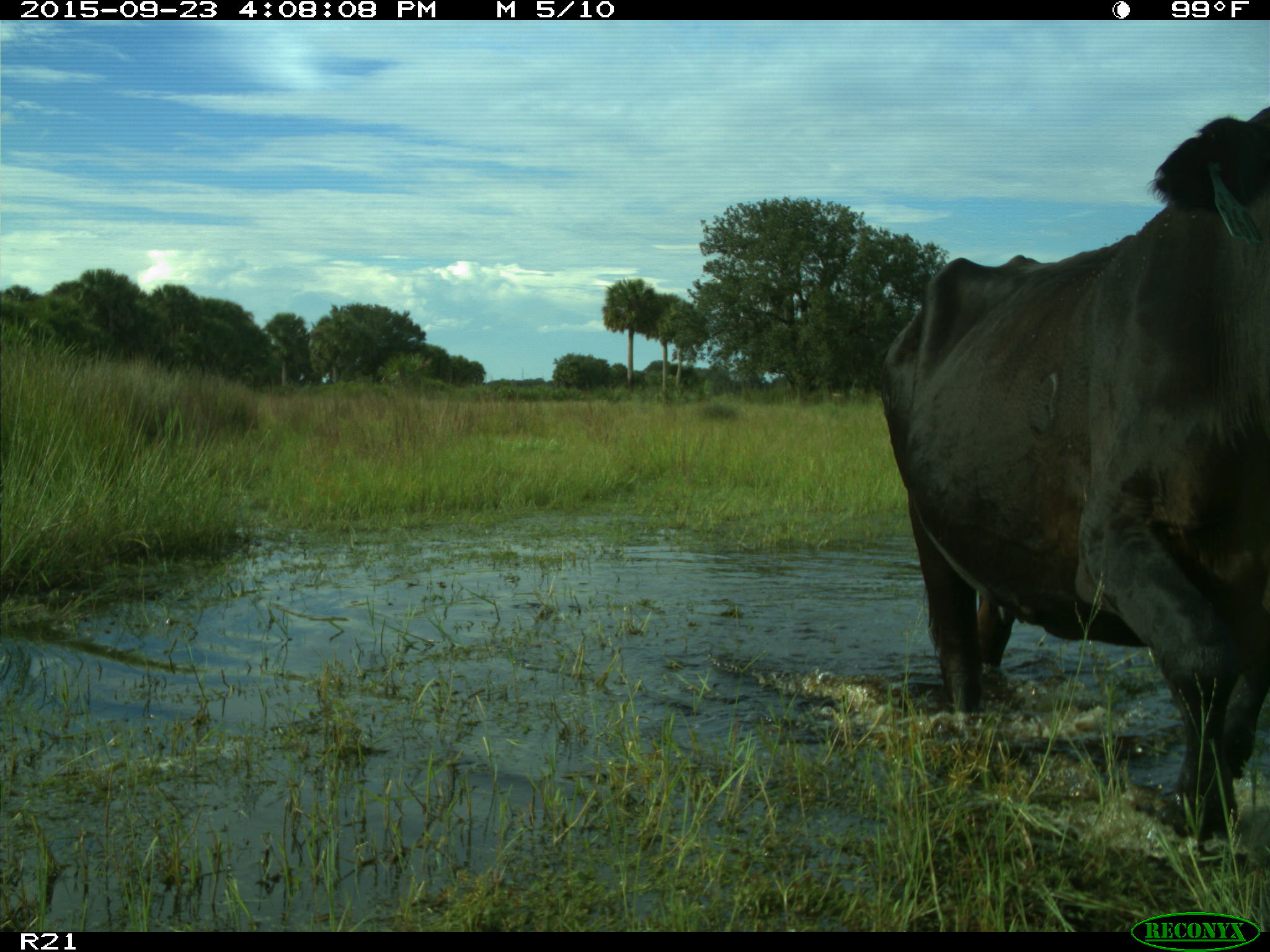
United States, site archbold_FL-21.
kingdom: Animalia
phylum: Chordata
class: Mammalia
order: Artiodactyla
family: Bovidae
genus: Bos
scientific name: Bos taurus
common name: domestic cow